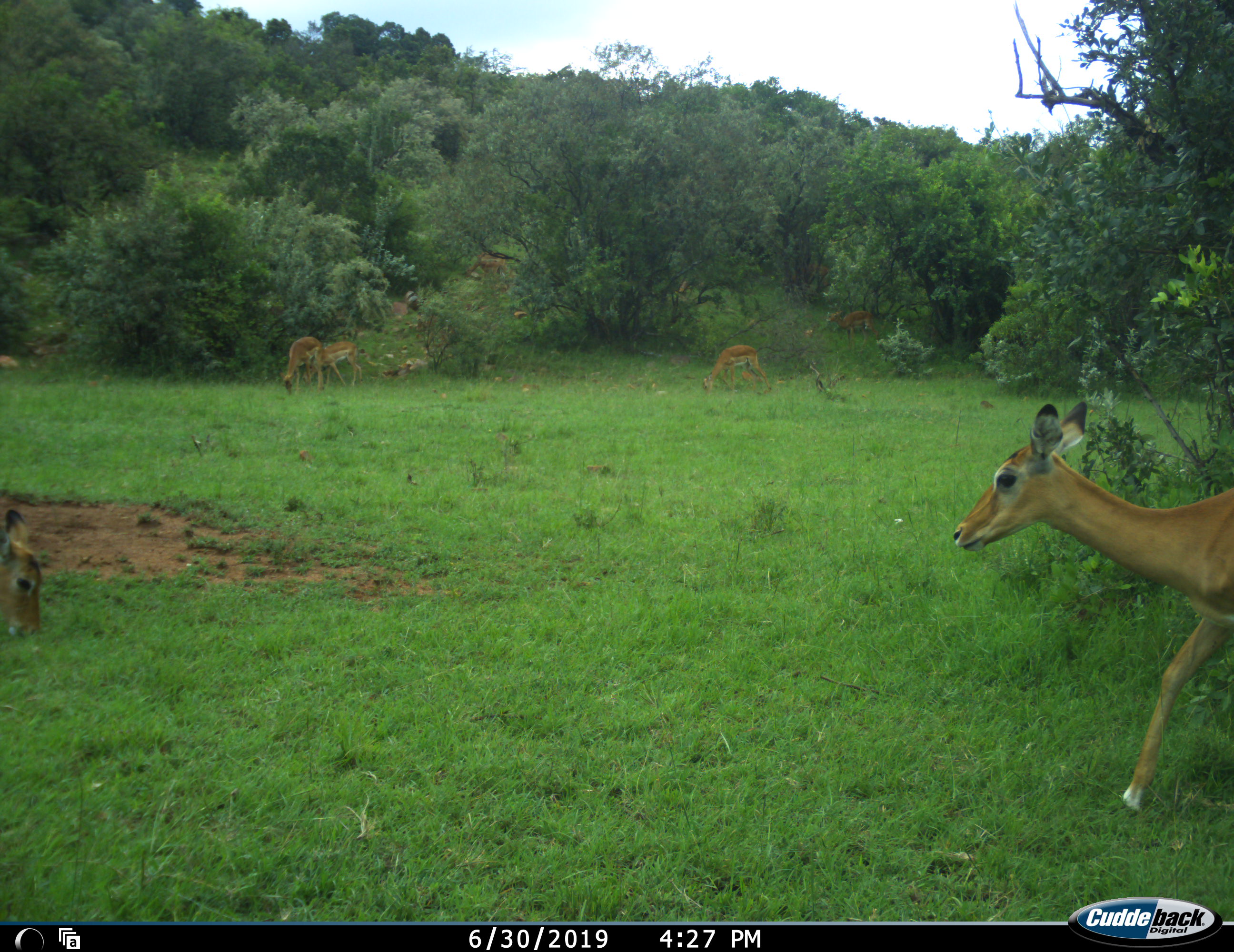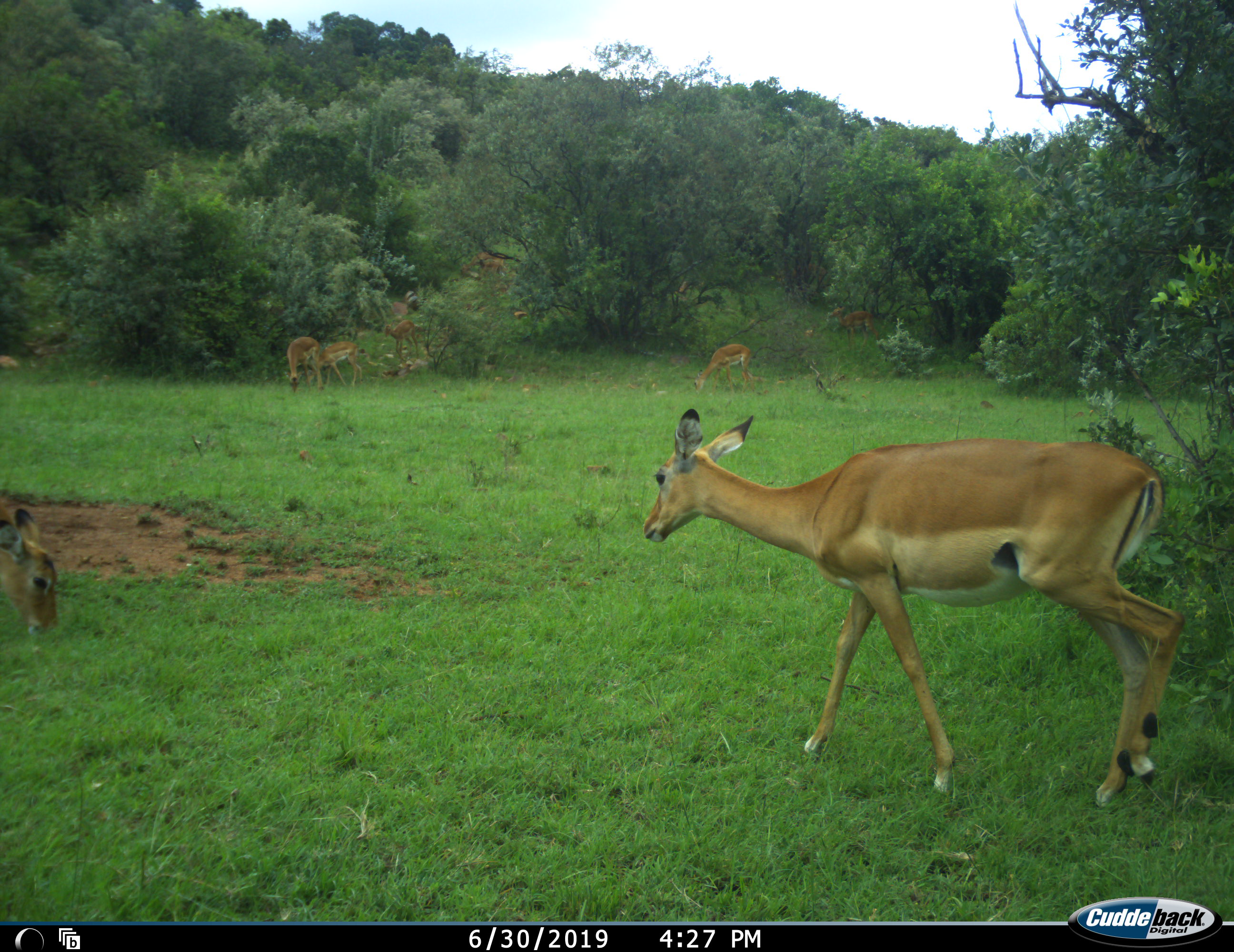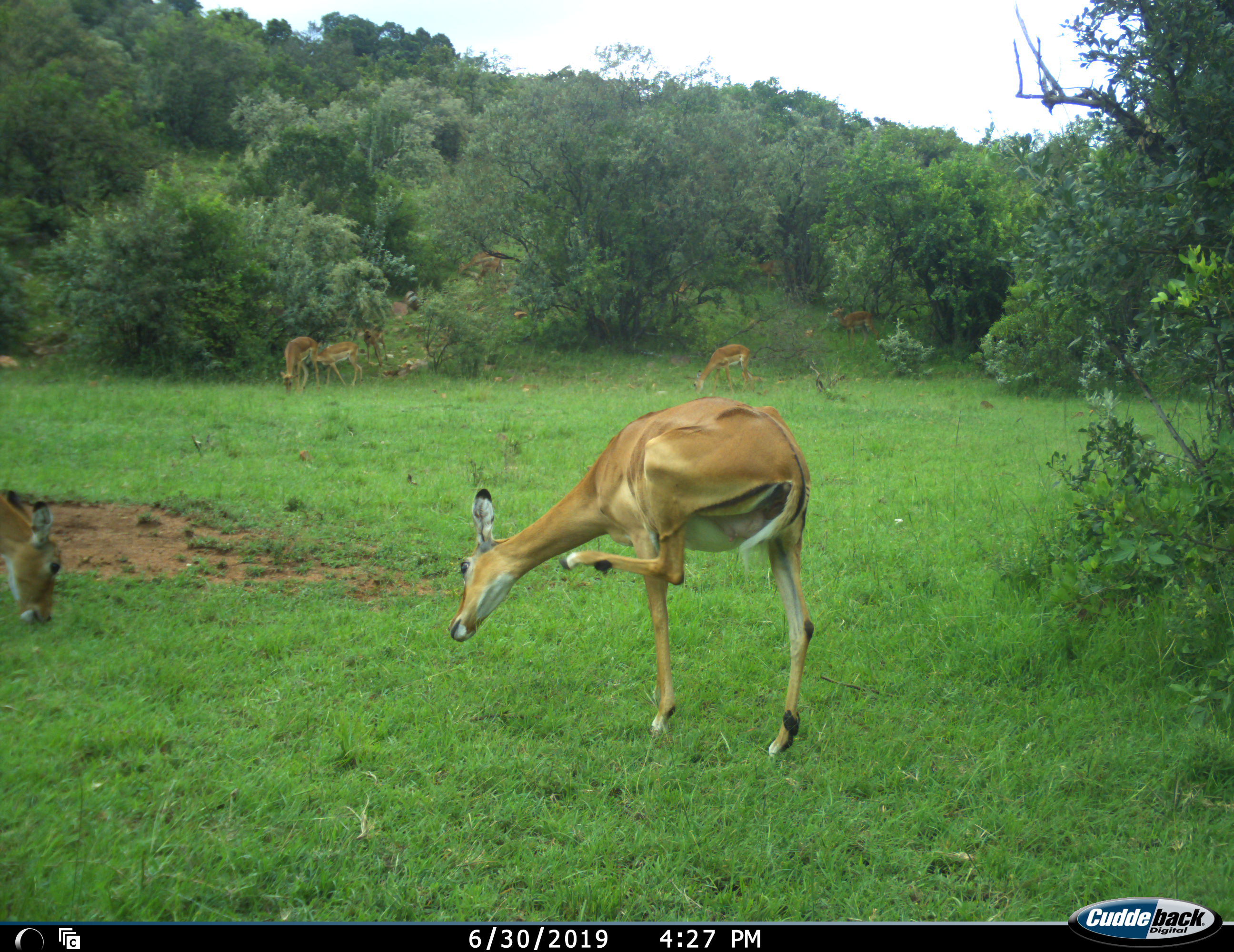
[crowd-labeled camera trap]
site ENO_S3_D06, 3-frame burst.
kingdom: Animalia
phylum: Chordata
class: Mammalia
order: Artiodactyla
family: Bovidae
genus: Aepyceros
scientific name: Aepyceros melampus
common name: impala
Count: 8.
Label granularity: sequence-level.